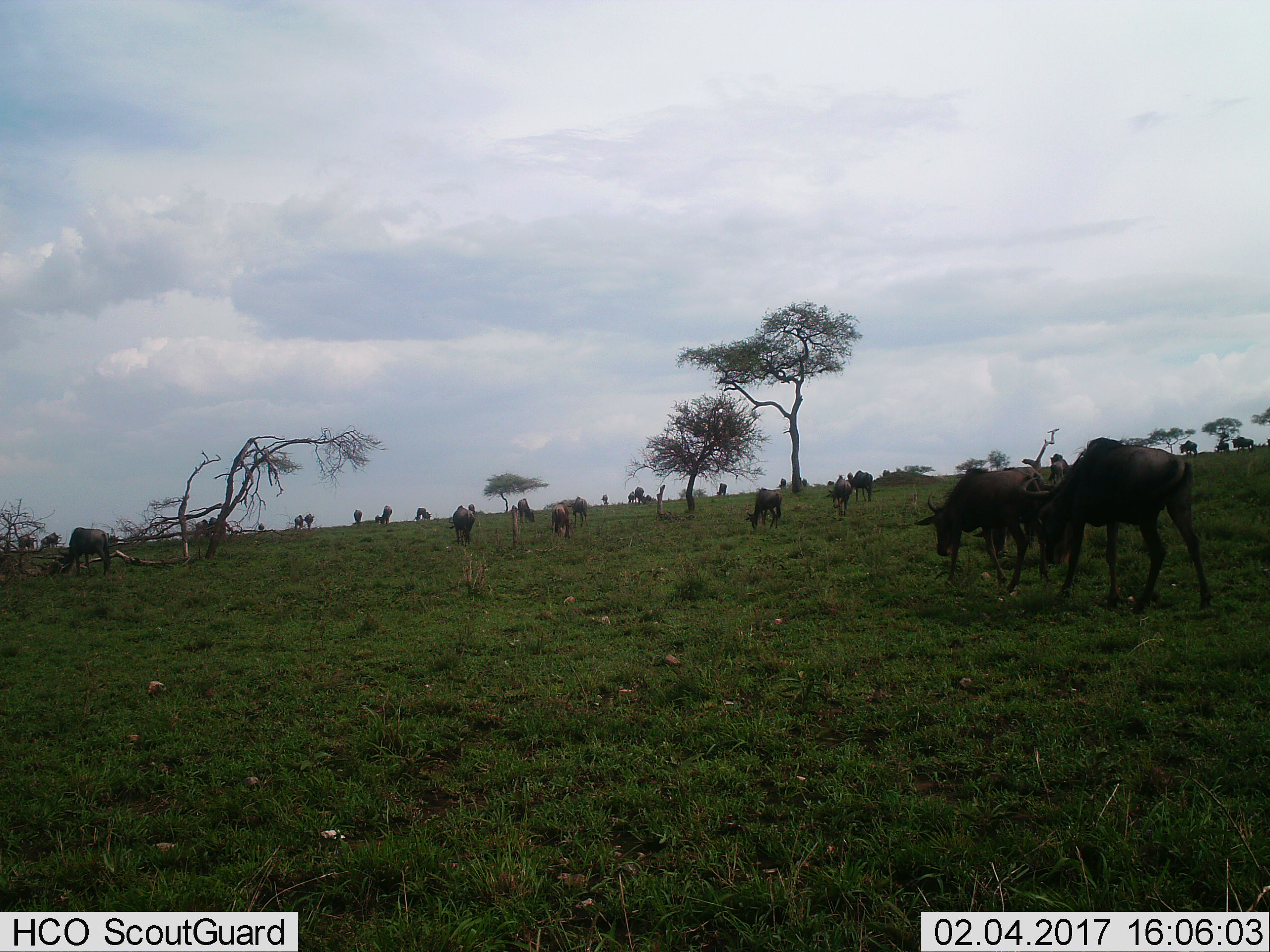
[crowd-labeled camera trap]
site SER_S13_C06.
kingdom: Animalia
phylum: Chordata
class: Mammalia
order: Artiodactyla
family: Bovidae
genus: Connochaetes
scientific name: Connochaetes taurinus taurinus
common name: blue wildebeest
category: wildebeestblue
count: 11-50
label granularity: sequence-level